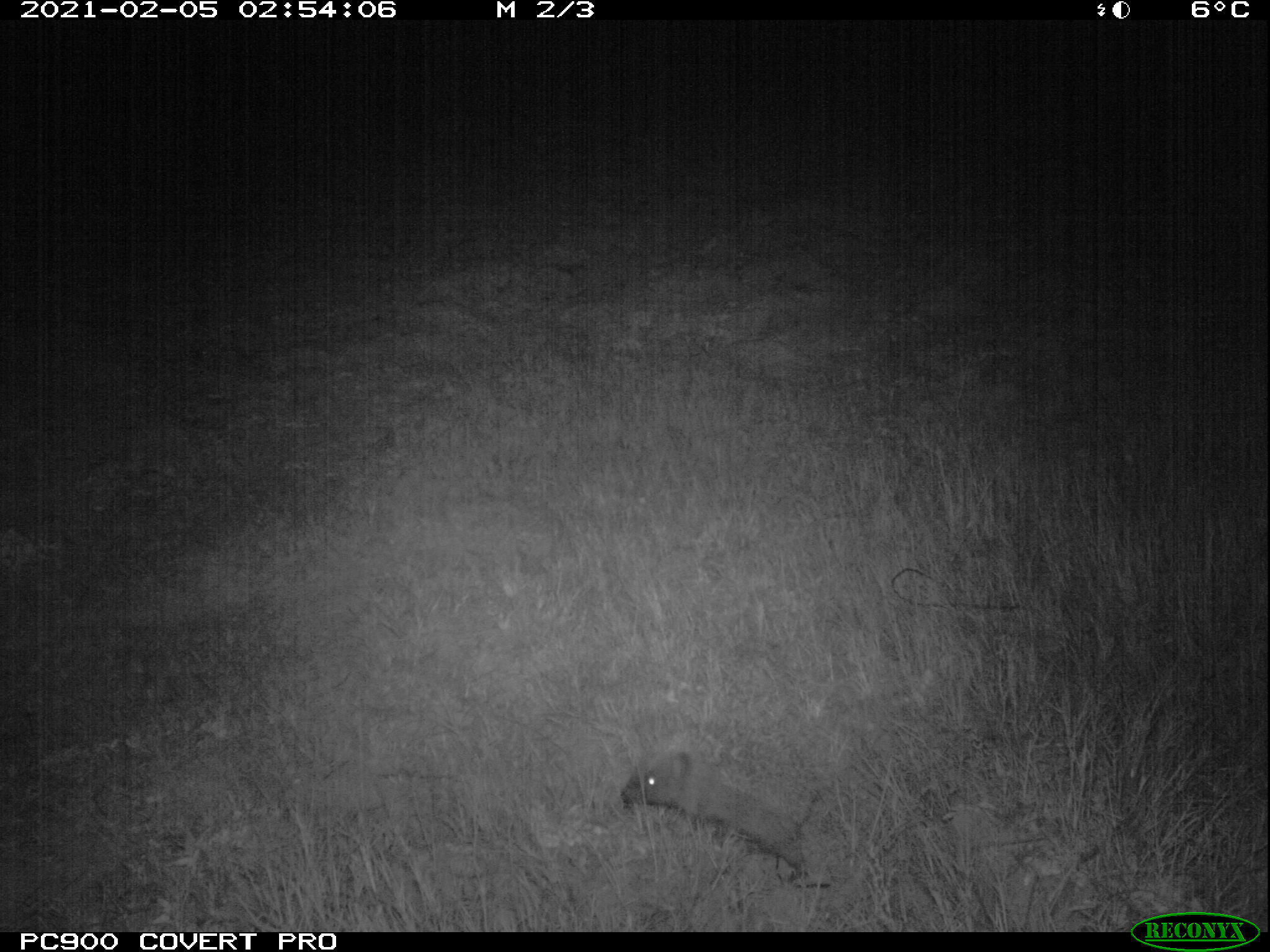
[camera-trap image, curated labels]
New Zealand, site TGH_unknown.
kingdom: Animalia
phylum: Chordata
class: Mammalia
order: Eulipotyphla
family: Erinaceidae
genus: Erinaceus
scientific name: Erinaceus europaeus europaeus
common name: european hedgehog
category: hedgehog